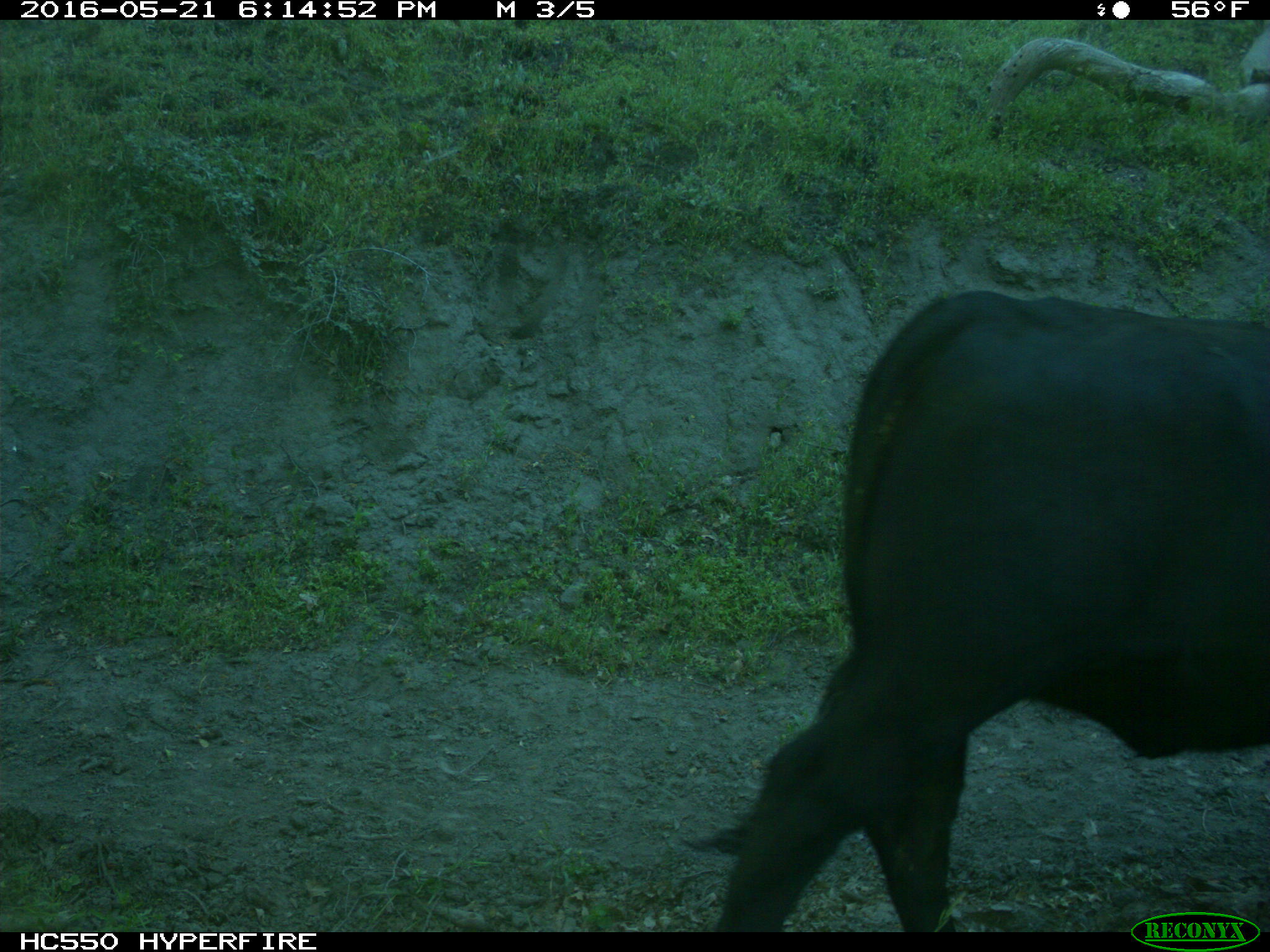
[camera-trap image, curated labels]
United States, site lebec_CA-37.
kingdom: Animalia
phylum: Chordata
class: Mammalia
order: Artiodactyla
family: Bovidae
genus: Bos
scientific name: Bos taurus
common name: domestic cow